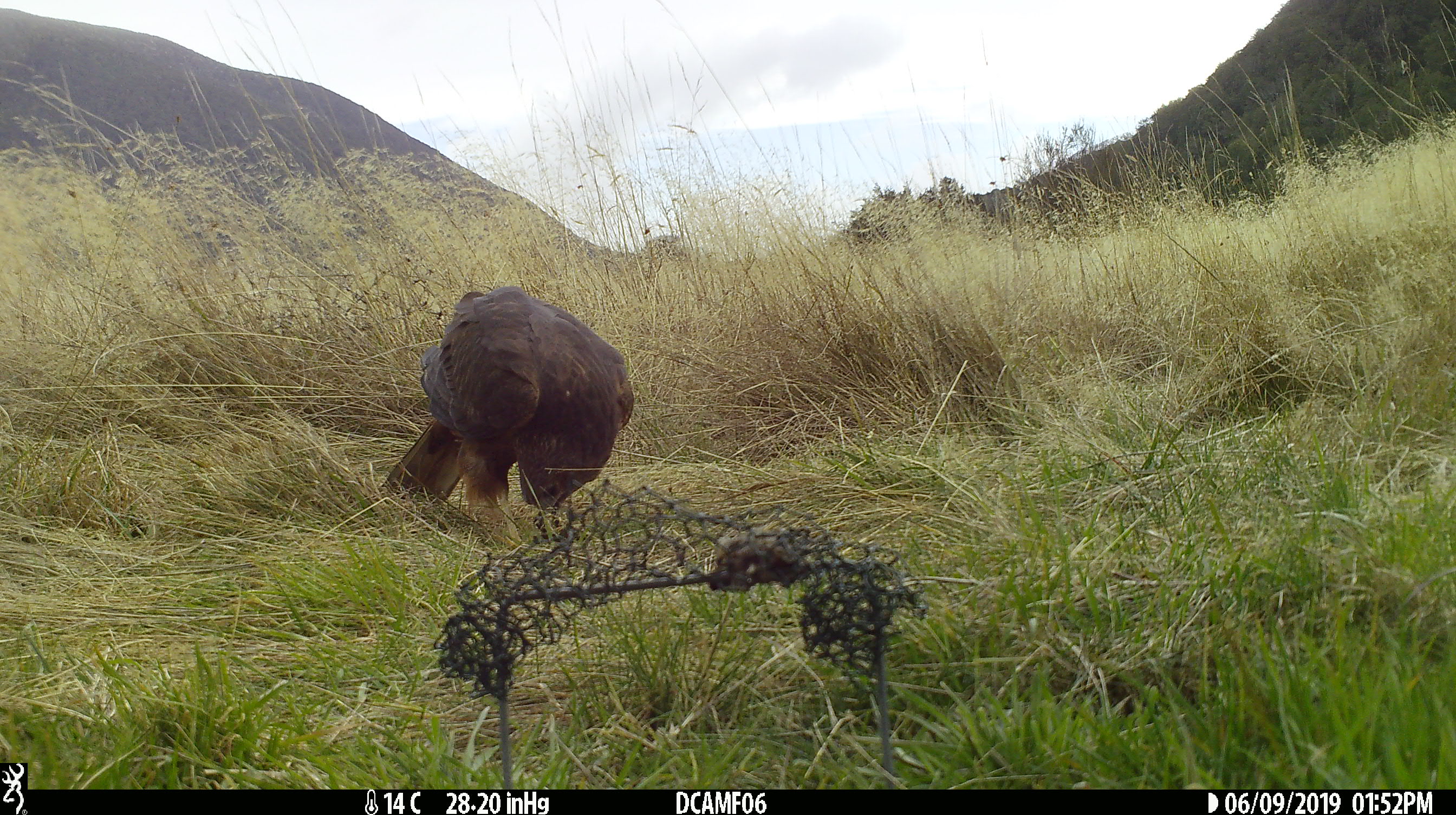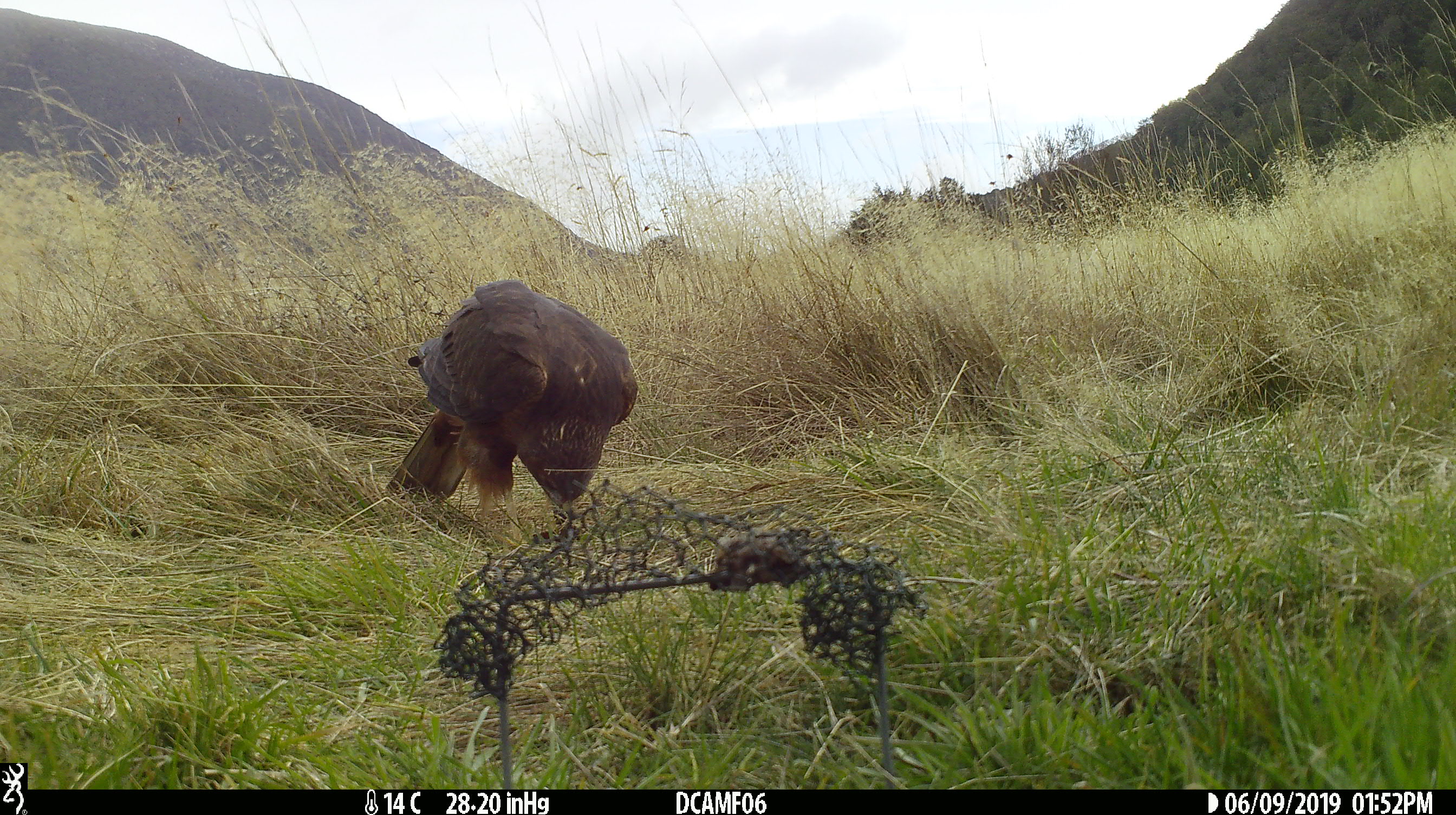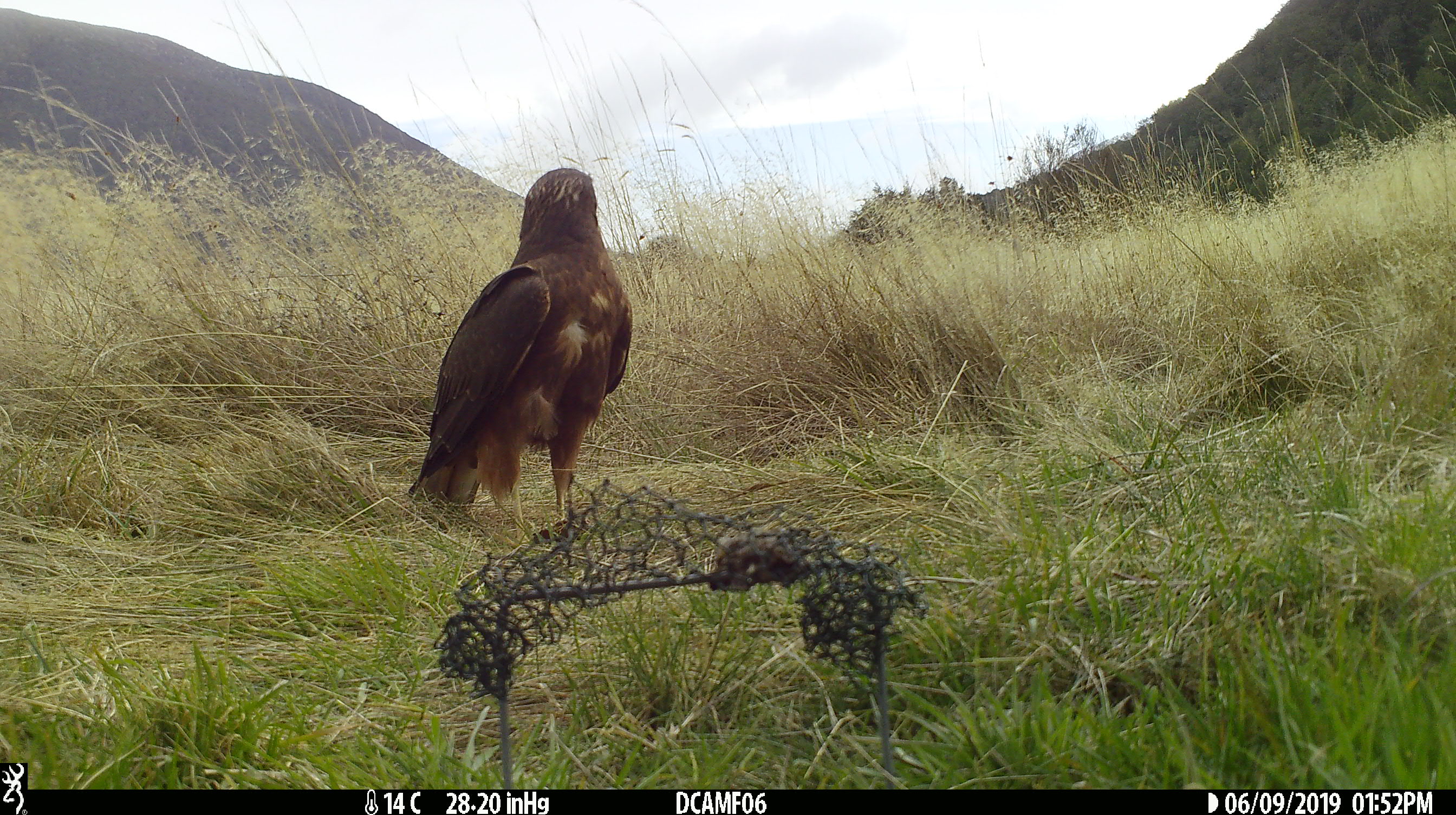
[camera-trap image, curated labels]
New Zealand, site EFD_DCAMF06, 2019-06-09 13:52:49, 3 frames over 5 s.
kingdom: Animalia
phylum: Chordata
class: Aves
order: Accipitriformes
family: Accipitridae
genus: Circus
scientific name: Circus approximans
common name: swamp harrier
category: harrier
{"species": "harrier (swamp harrier) (Circus approximans)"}